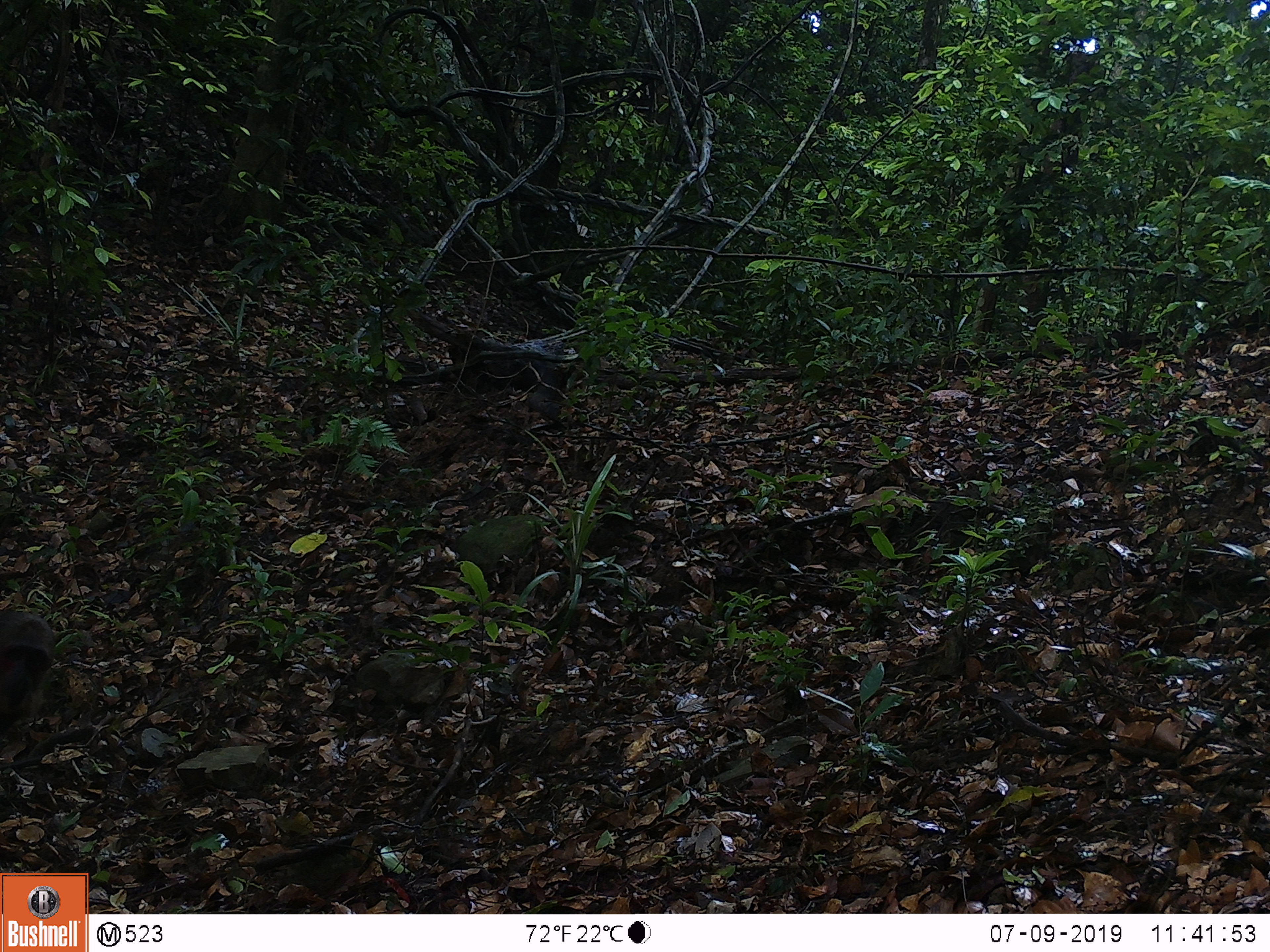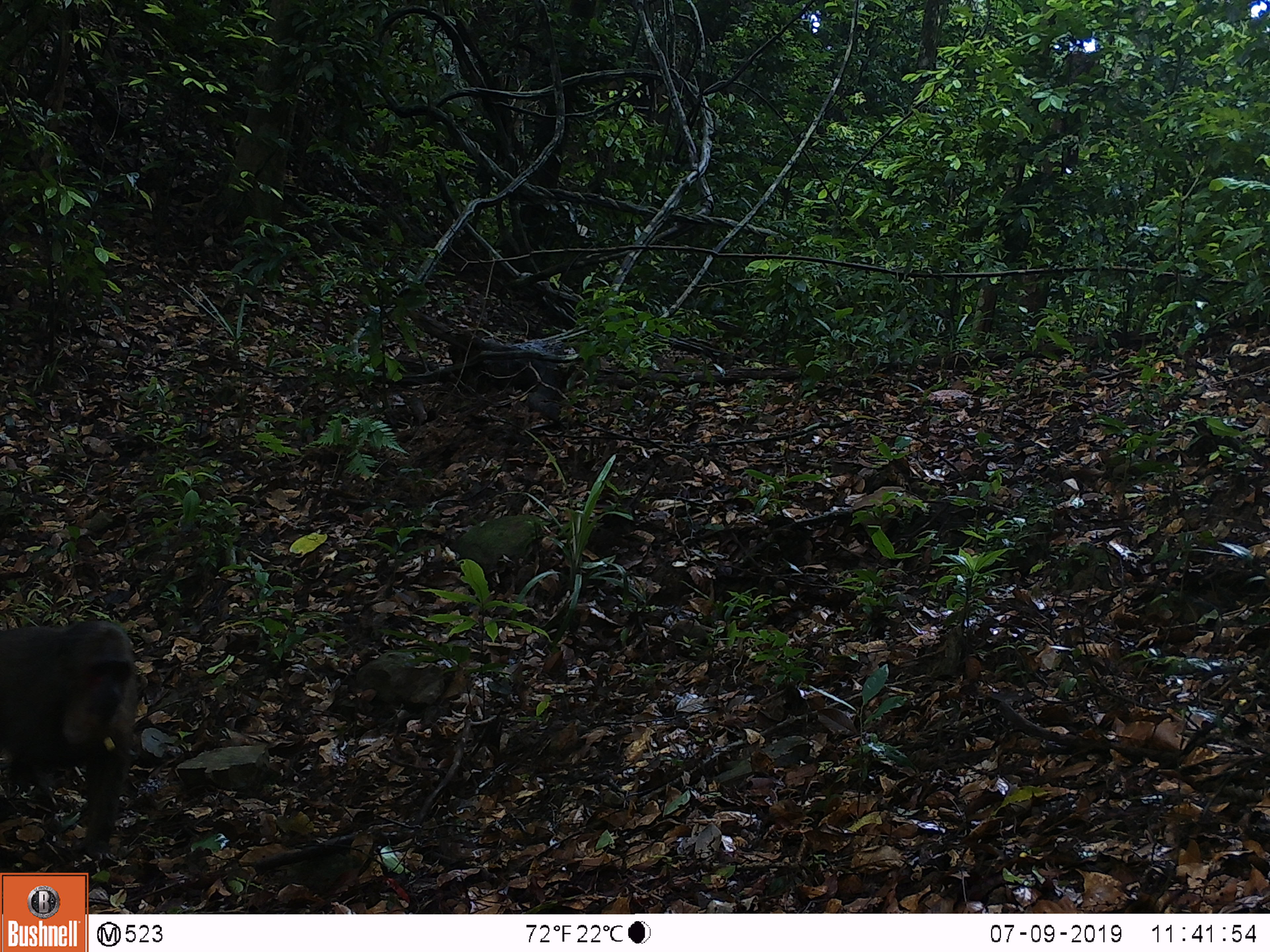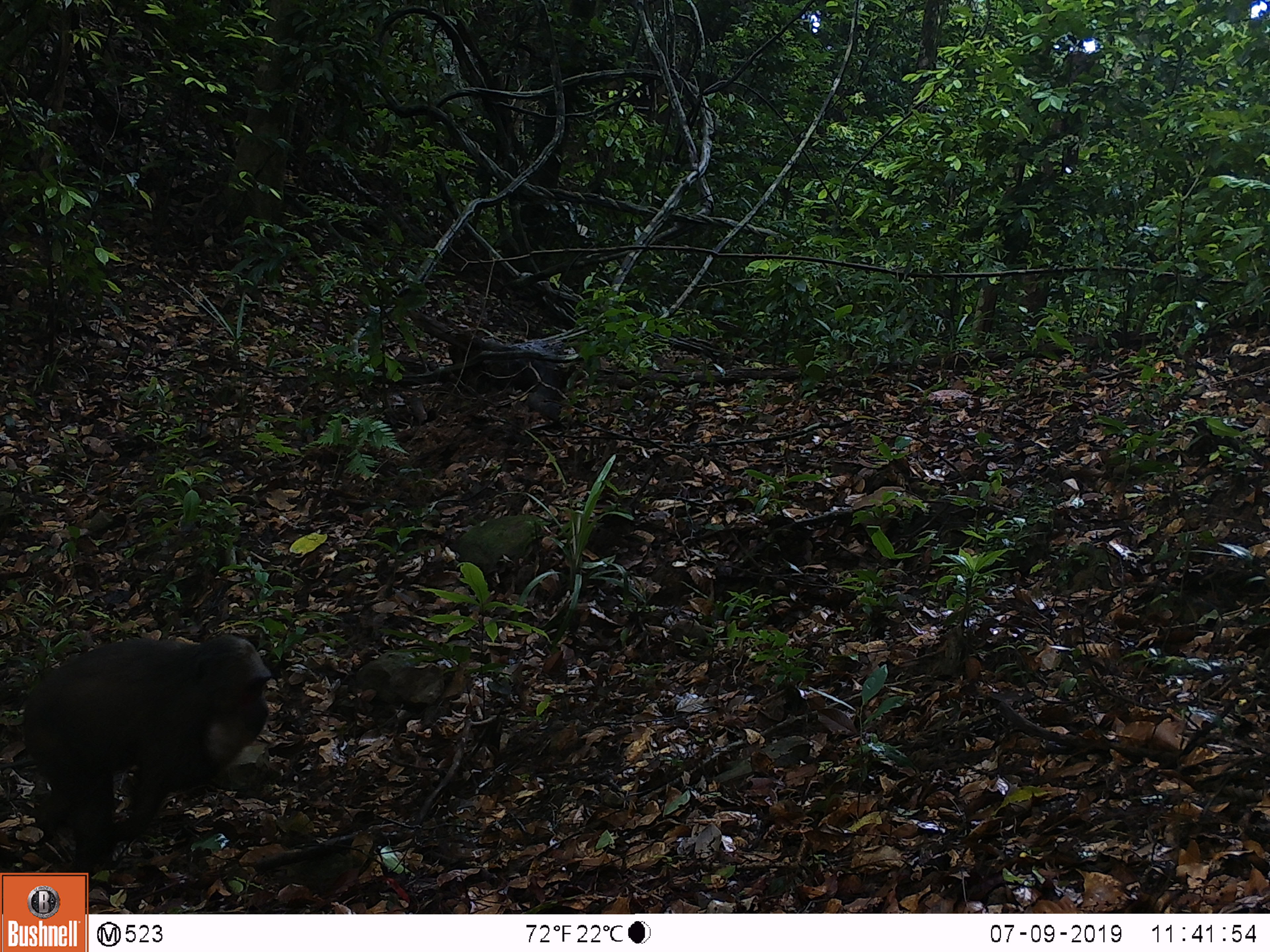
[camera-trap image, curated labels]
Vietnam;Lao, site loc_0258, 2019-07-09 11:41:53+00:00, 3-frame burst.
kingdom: Animalia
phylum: Chordata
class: Mammalia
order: Primates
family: Cercopithecidae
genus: Macaca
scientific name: Macaca arctoides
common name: stump-tailed macaque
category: stump tailed macaque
Stump tailed macaque (stump-tailed macaque) (Macaca arctoides). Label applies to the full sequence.